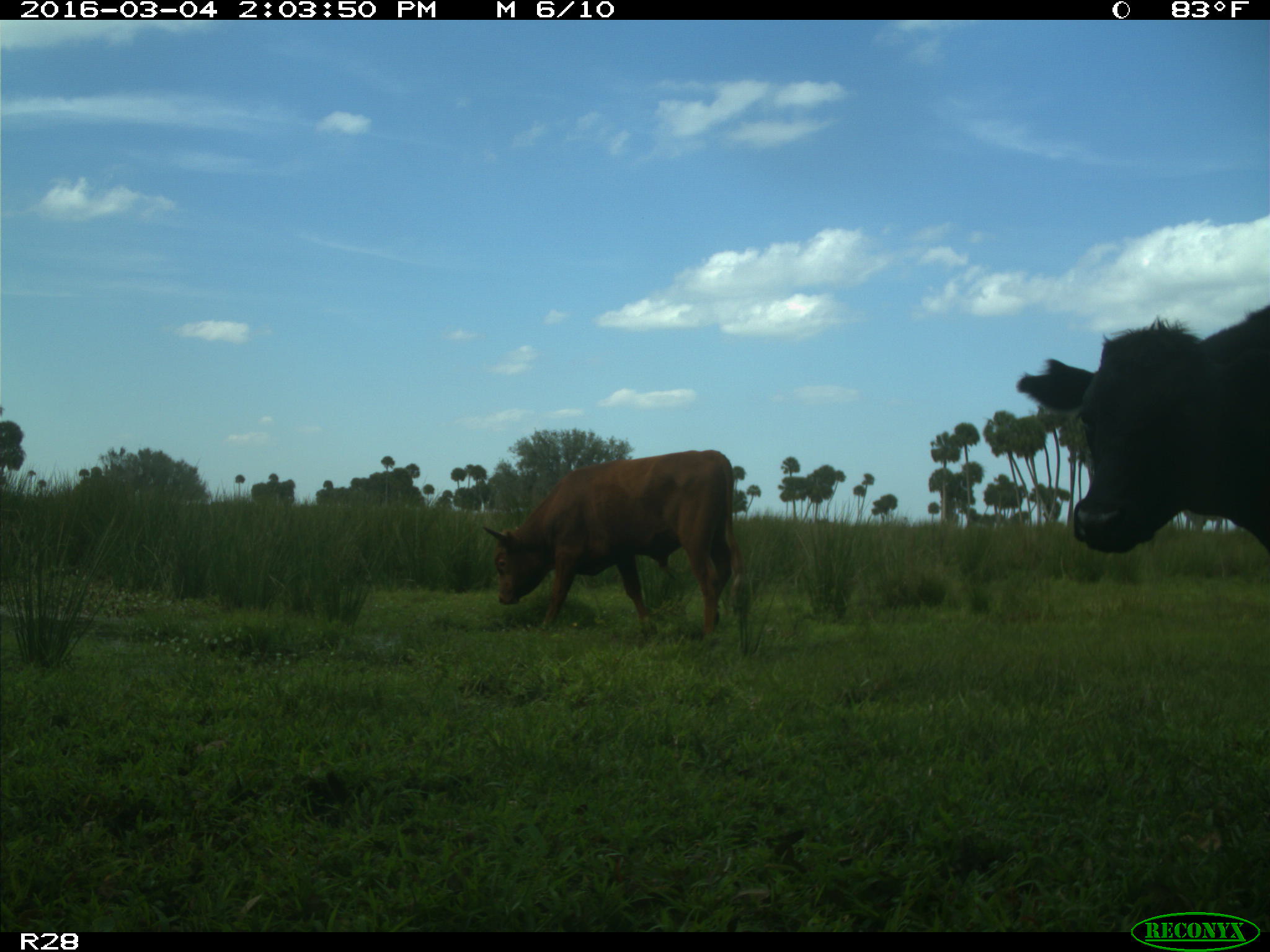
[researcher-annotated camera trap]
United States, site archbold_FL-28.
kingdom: Animalia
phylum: Chordata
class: Mammalia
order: Artiodactyla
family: Bovidae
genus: Bos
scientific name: Bos taurus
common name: domestic cow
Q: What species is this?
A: Bos taurus (domestic cow).